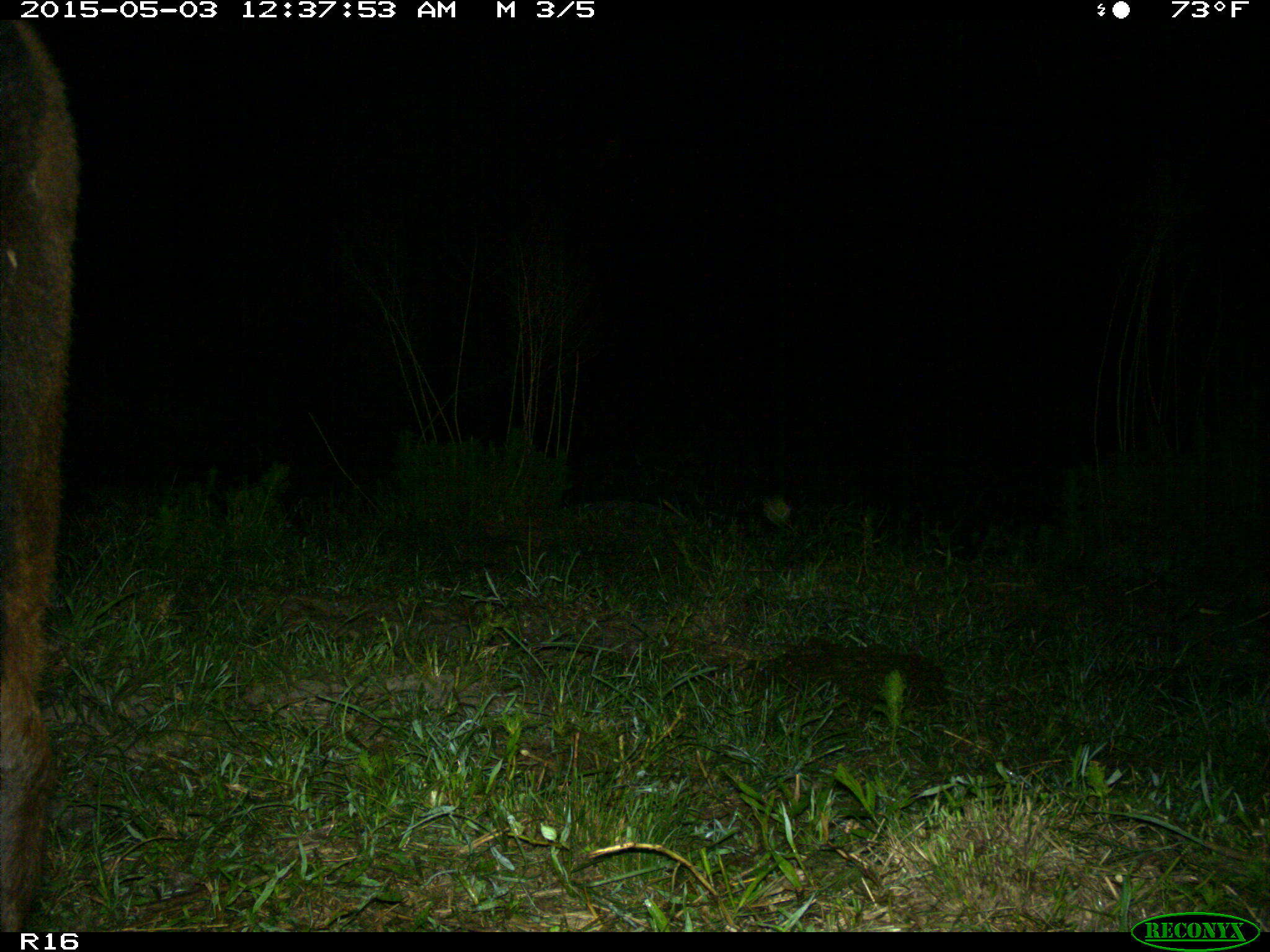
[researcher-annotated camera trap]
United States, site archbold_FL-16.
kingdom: Animalia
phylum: Chordata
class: Mammalia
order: Artiodactyla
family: Bovidae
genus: Bos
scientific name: Bos taurus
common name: domestic cow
Bos taurus (domestic cow).